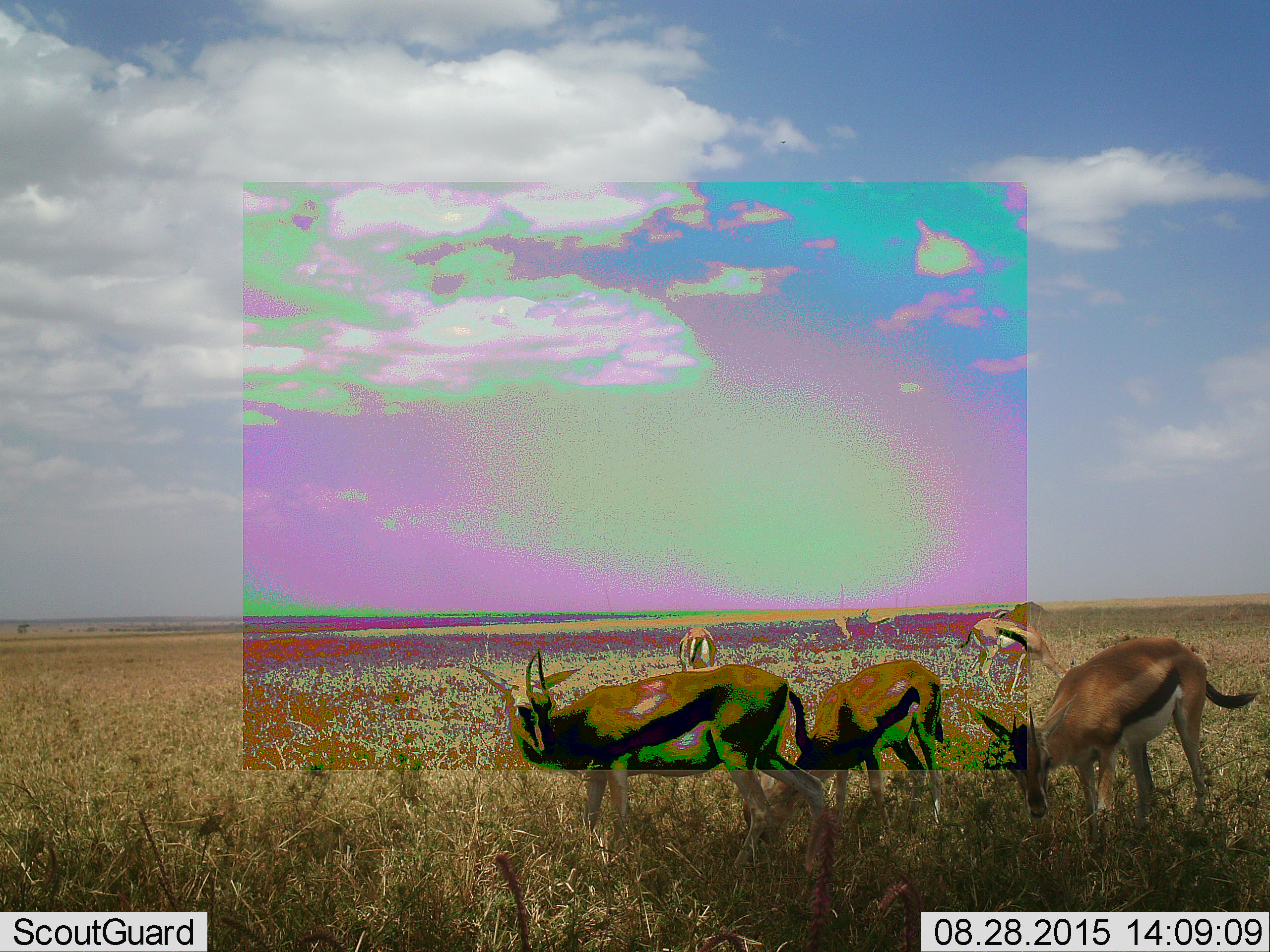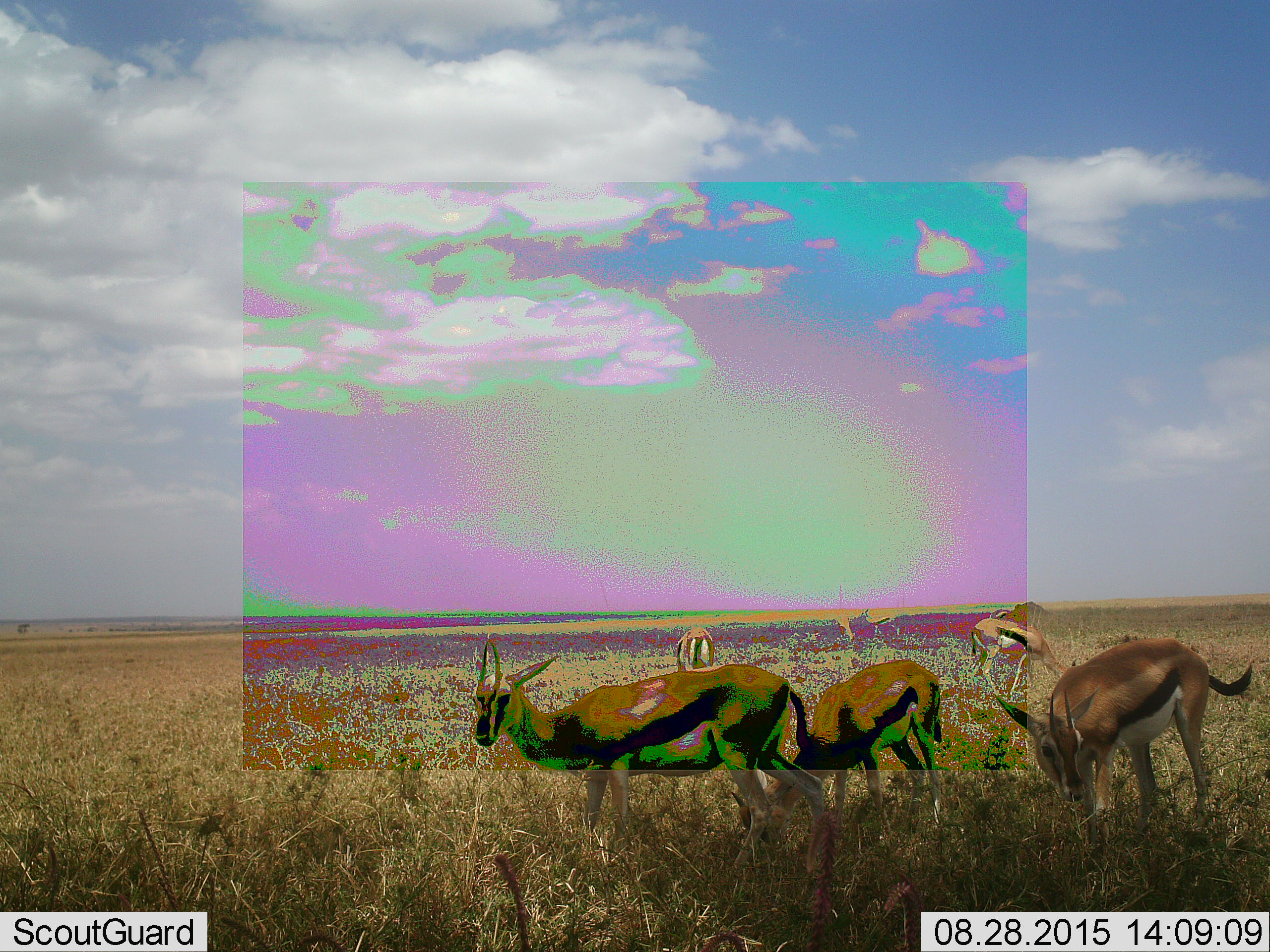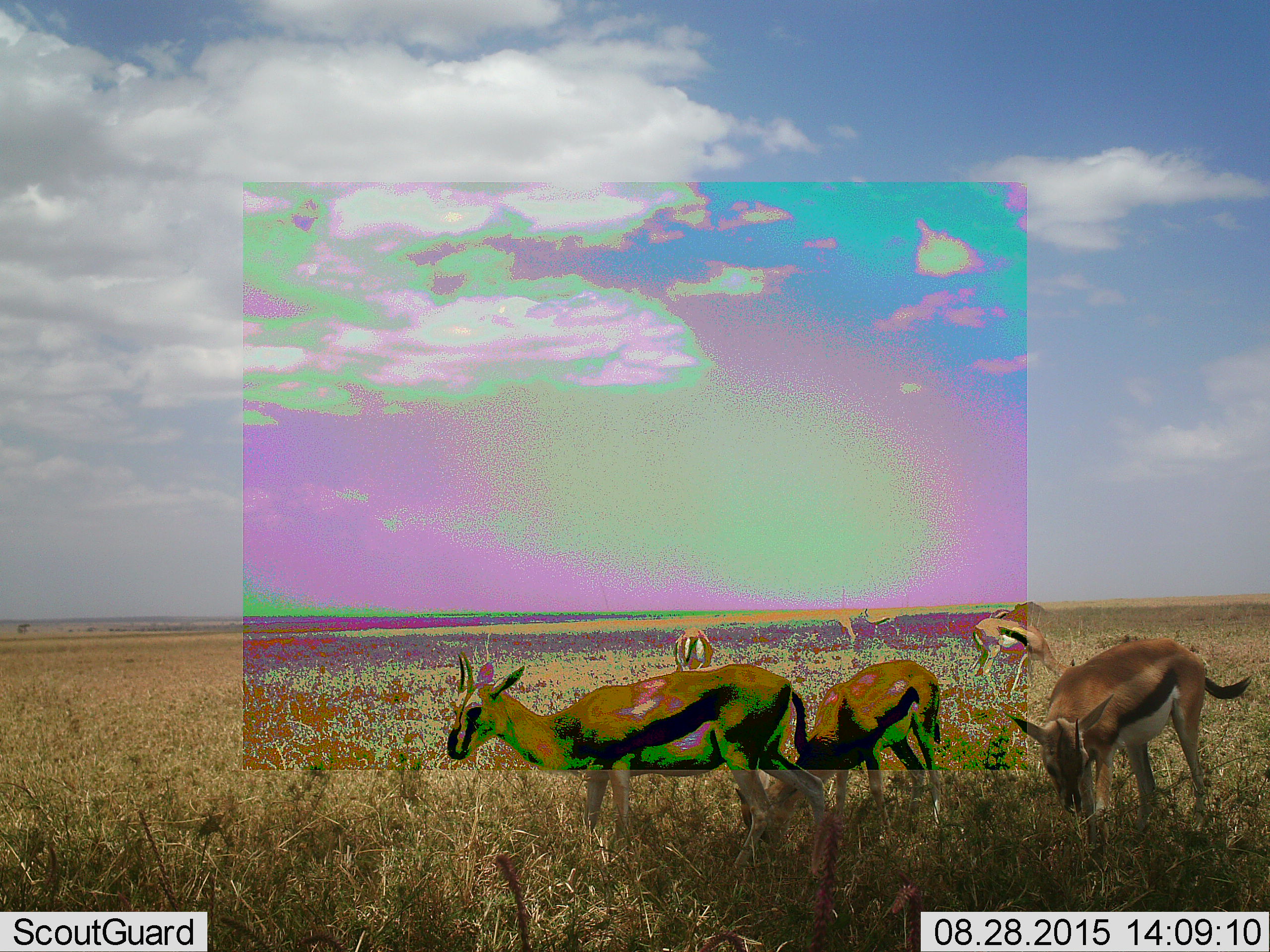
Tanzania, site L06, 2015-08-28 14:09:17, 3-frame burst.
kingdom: Animalia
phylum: Chordata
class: Mammalia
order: Artiodactyla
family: Bovidae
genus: Eudorcas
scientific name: Eudorcas thomsonii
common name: thomson's gazelle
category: gazellethomsons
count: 7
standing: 80%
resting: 0%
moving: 20%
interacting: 0%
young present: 0%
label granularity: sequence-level